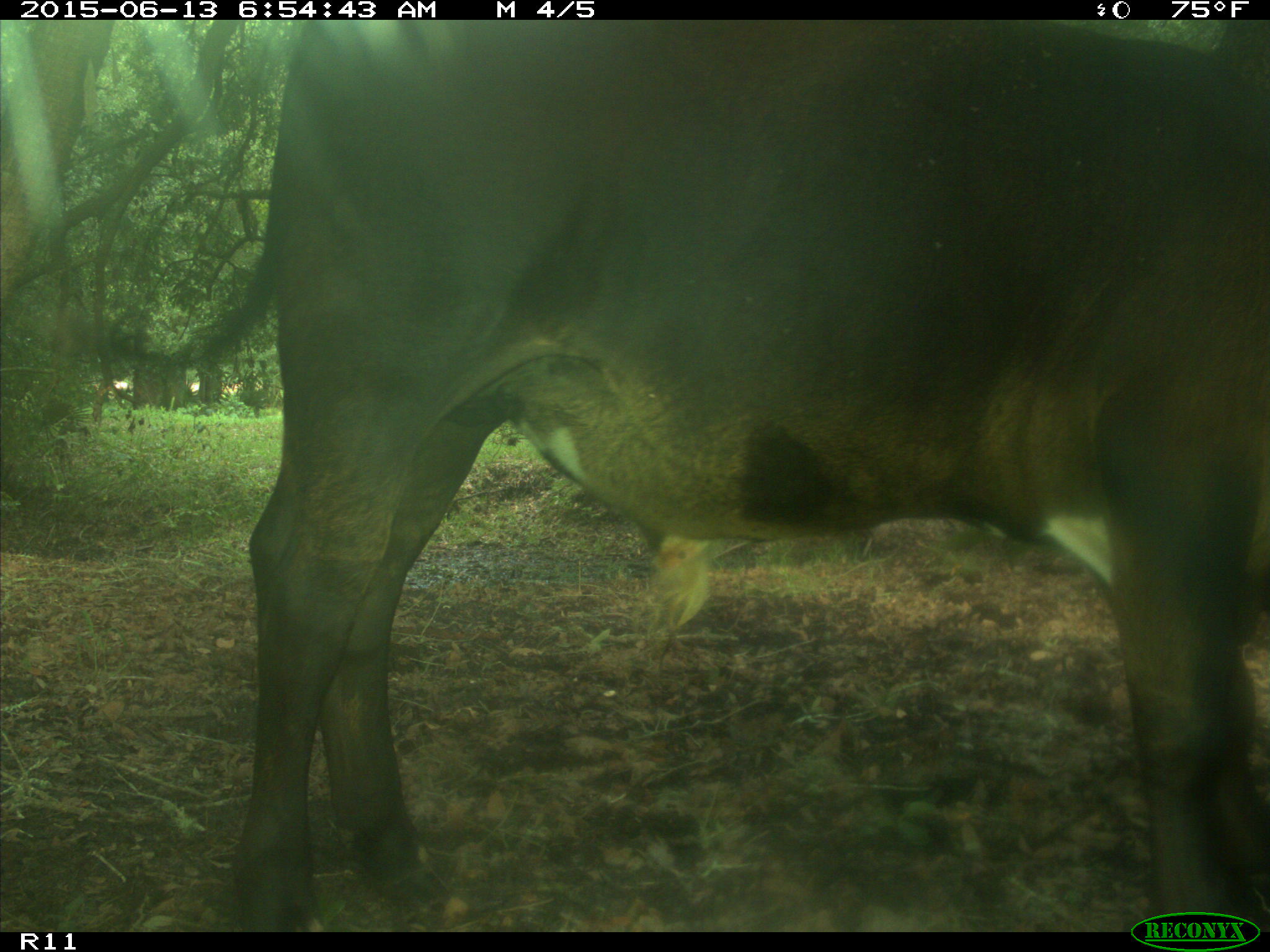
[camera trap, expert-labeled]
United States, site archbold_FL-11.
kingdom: Animalia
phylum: Chordata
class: Mammalia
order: Artiodactyla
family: Bovidae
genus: Bos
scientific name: Bos taurus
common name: domestic cow